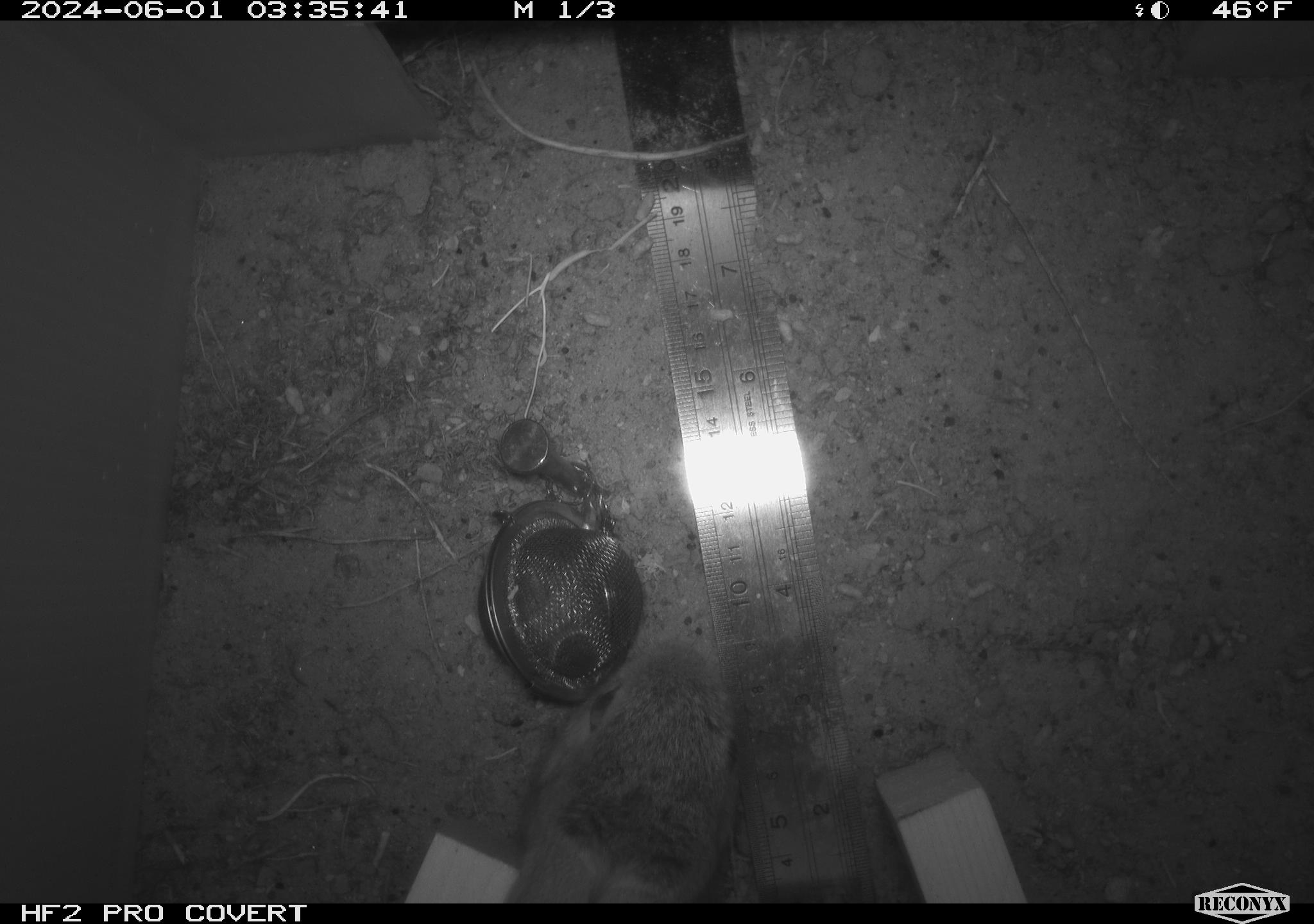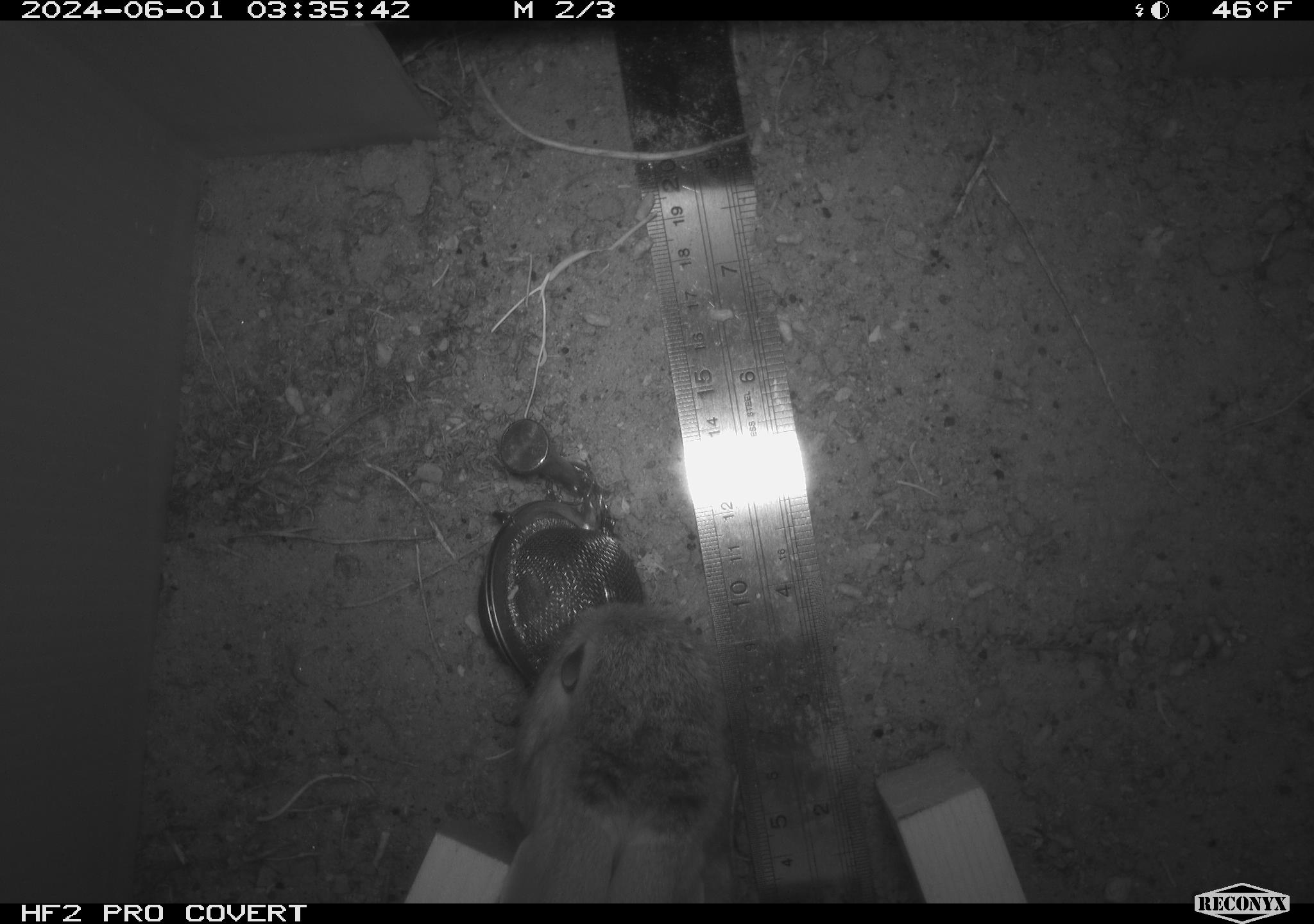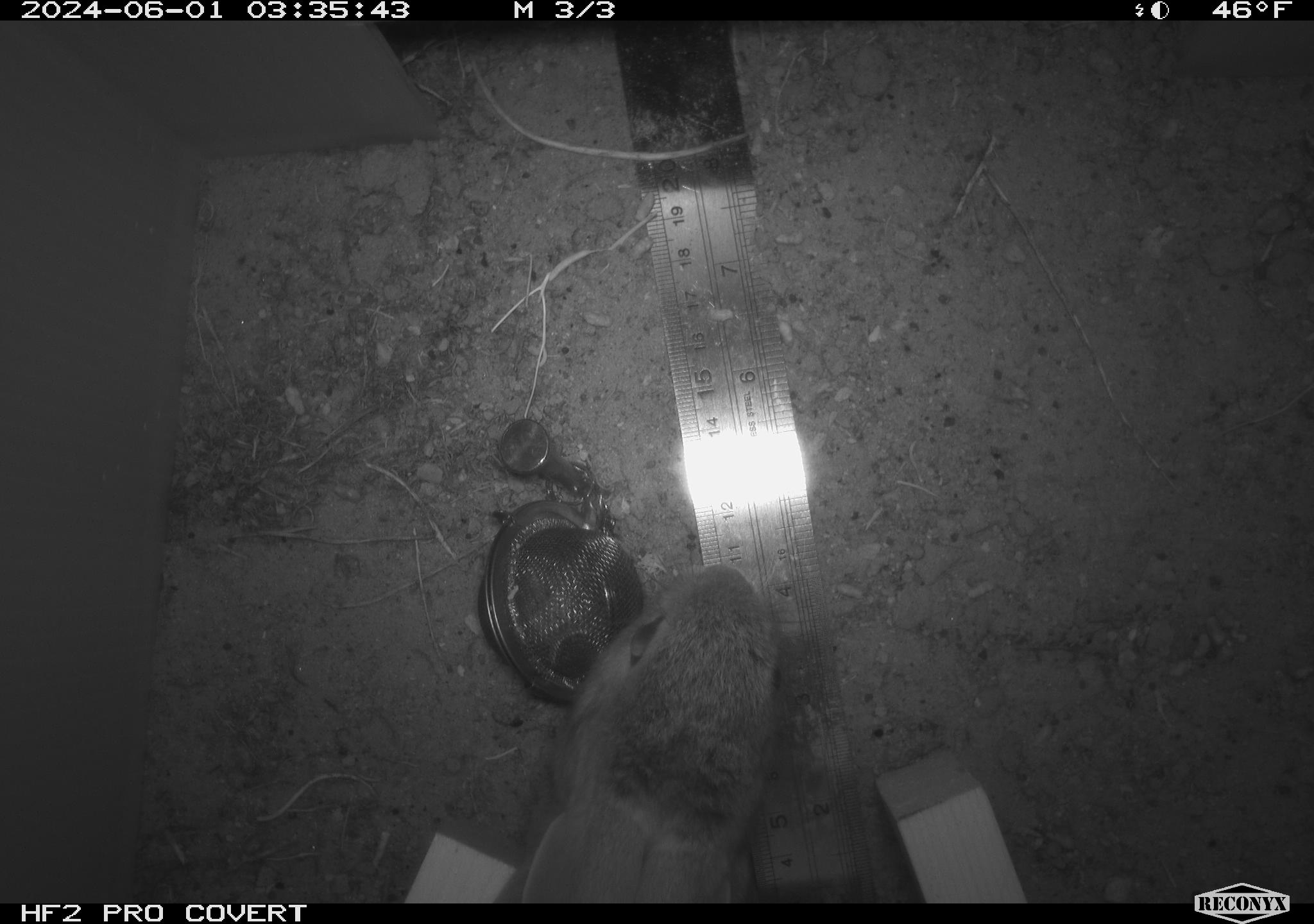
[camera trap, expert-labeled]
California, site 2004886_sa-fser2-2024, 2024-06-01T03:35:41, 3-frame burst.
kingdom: Animalia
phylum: Chordata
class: Mammalia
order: Lagomorpha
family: Leporidae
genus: Sylvilagus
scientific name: Sylvilagus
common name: cottontail rabbits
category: sylvilagus species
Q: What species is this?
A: Sylvilagus species (cottontail rabbits) (Sylvilagus).